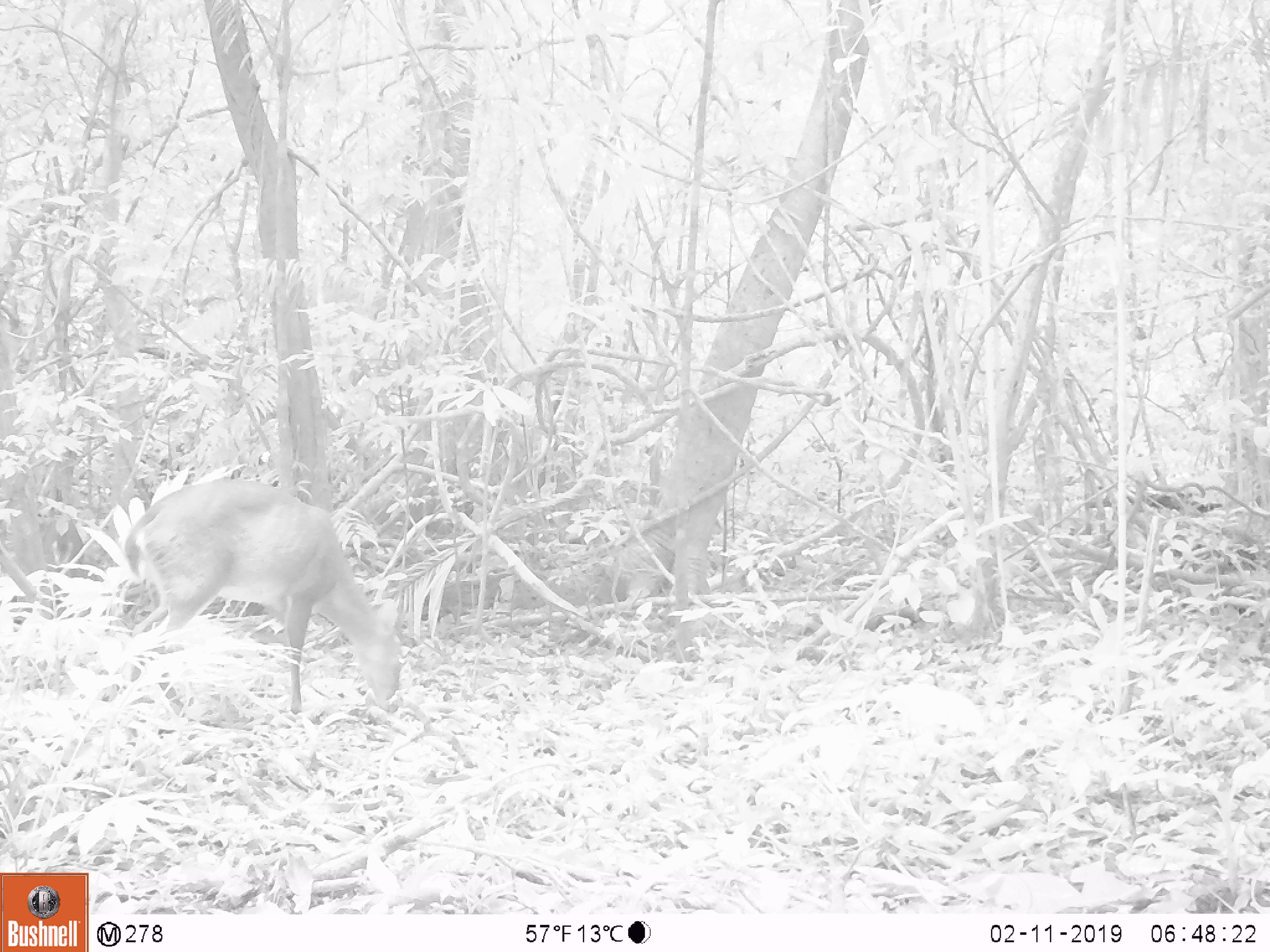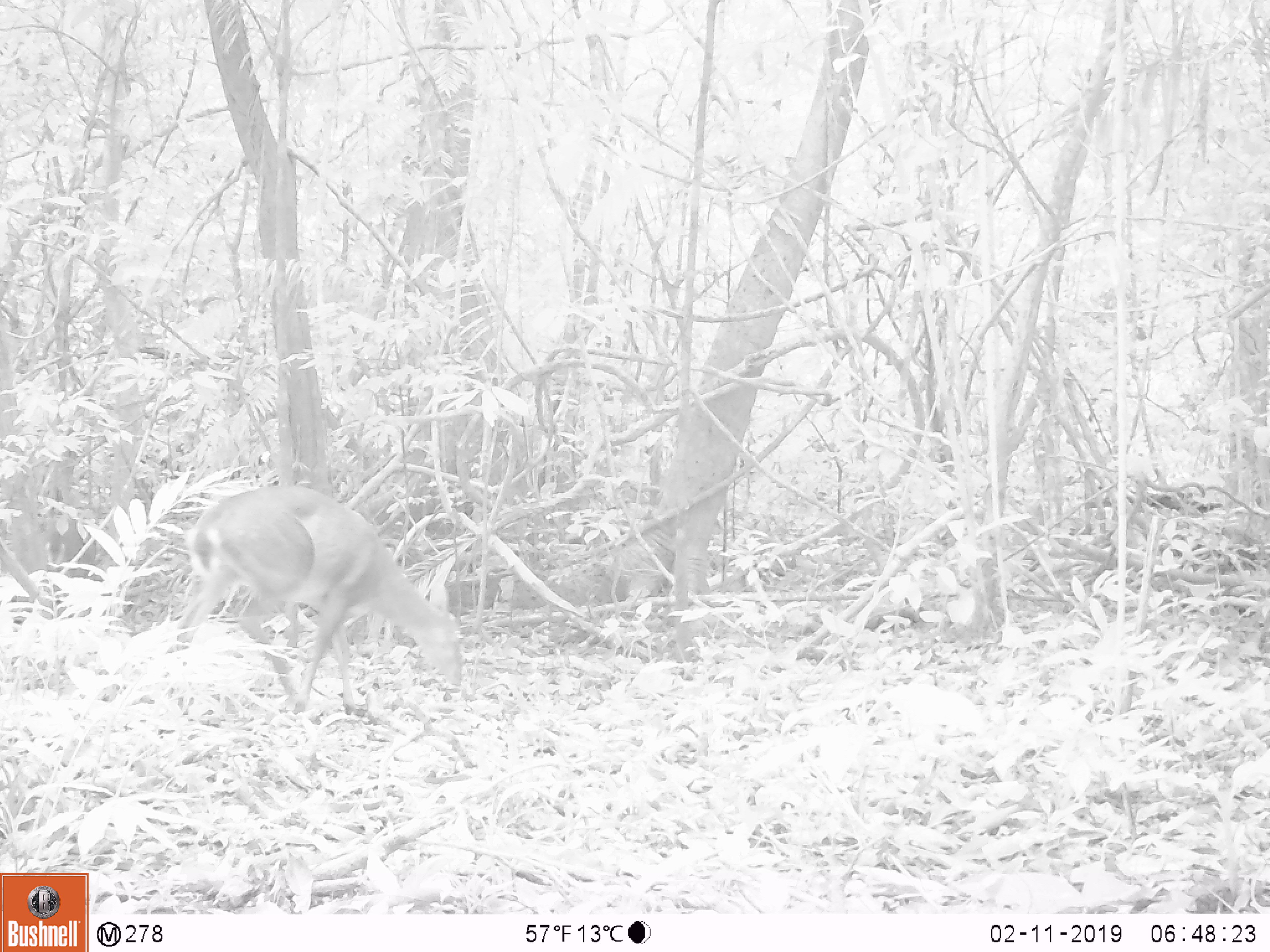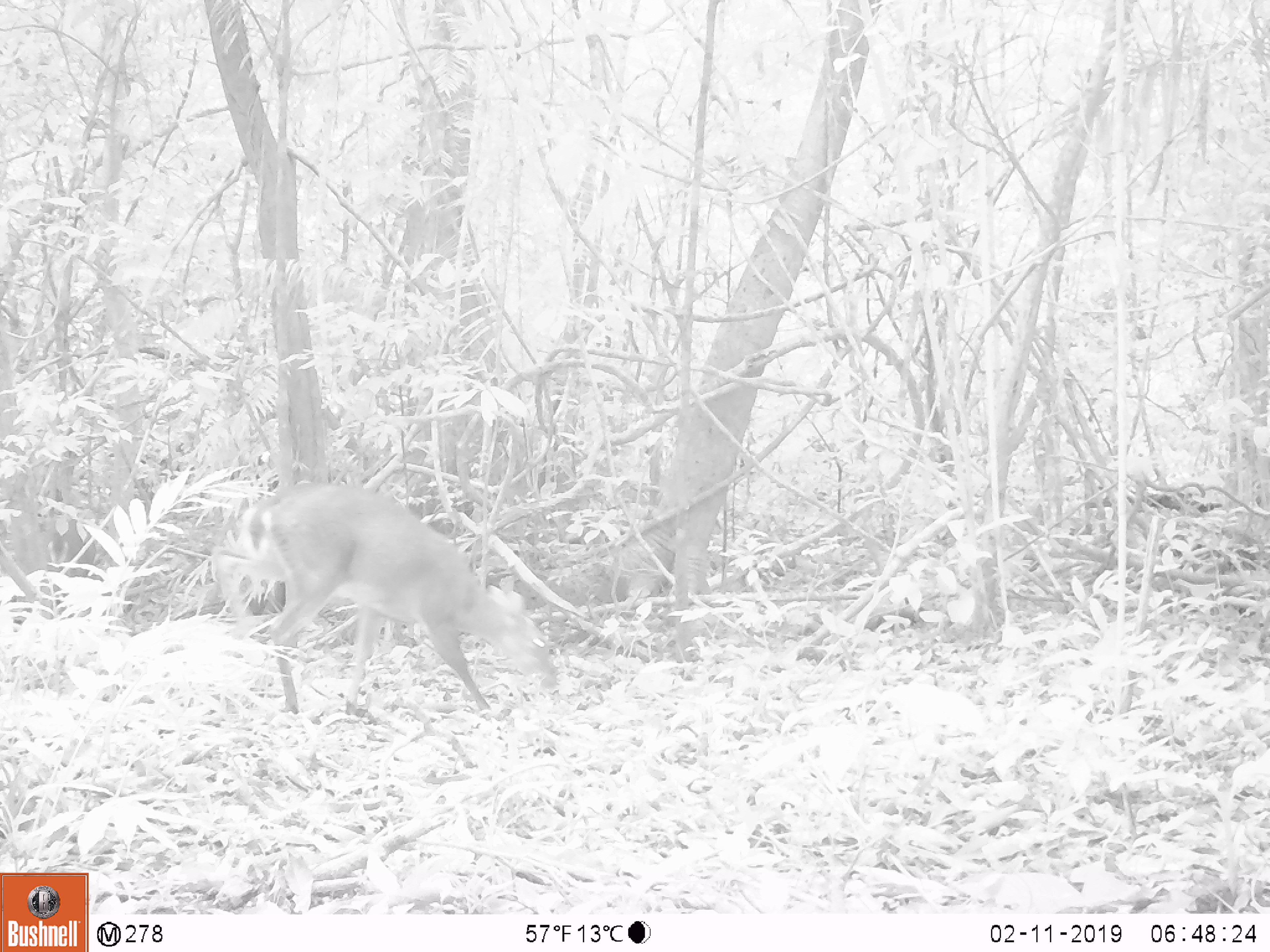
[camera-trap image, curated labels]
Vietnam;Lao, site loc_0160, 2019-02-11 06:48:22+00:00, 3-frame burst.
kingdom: Animalia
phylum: Chordata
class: Mammalia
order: Artiodactyla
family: Cervidae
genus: Muntiacus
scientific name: Muntiacus vuquangensis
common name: large-antlered muntjac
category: large antlered muntjac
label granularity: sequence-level